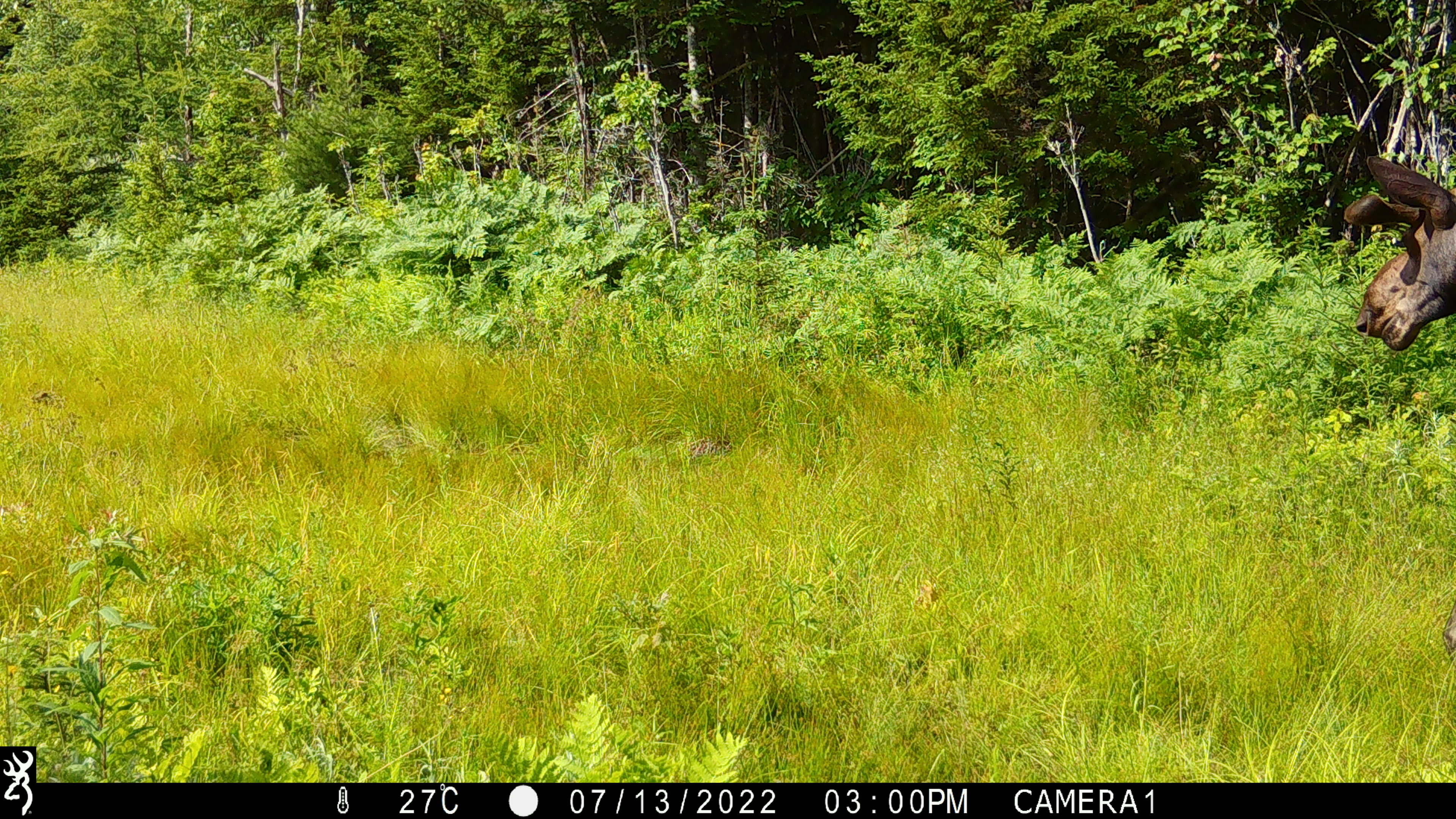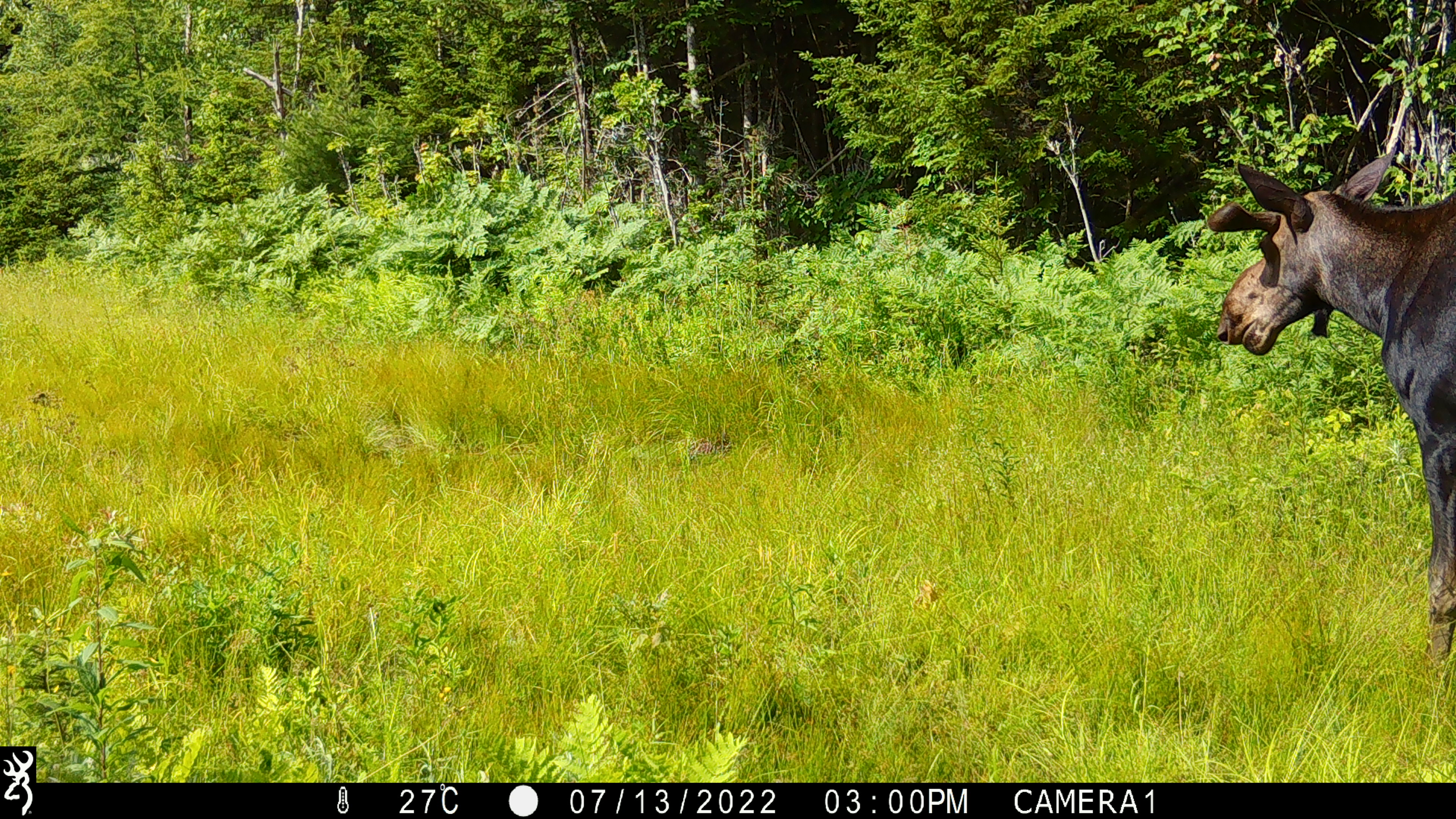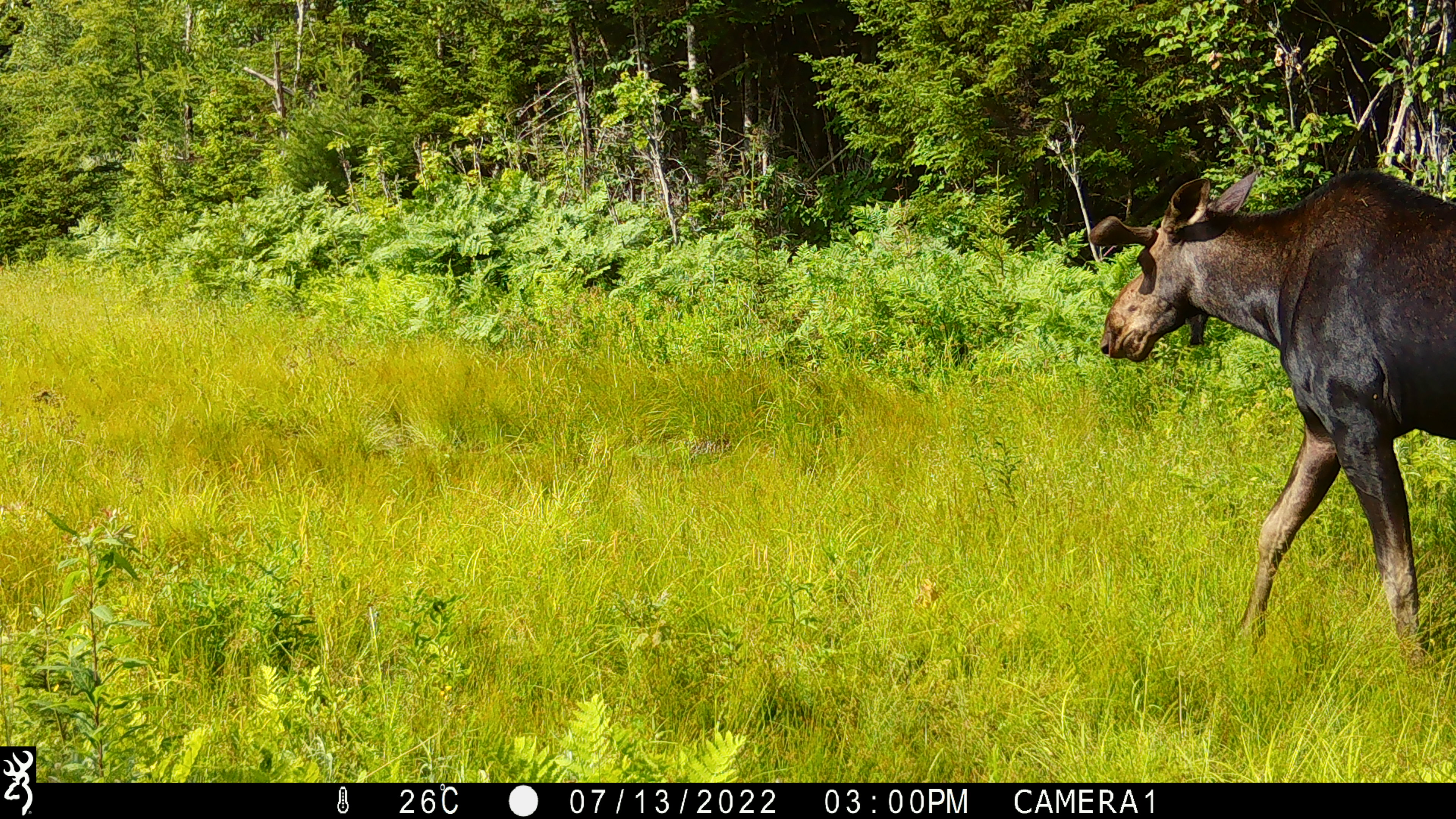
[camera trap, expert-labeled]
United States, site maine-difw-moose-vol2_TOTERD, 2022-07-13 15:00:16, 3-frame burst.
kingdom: Animalia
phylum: Chordata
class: Mammalia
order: Artiodactyla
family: Cervidae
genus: Alces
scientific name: Alces alces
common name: moose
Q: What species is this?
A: Moose (Alces alces).